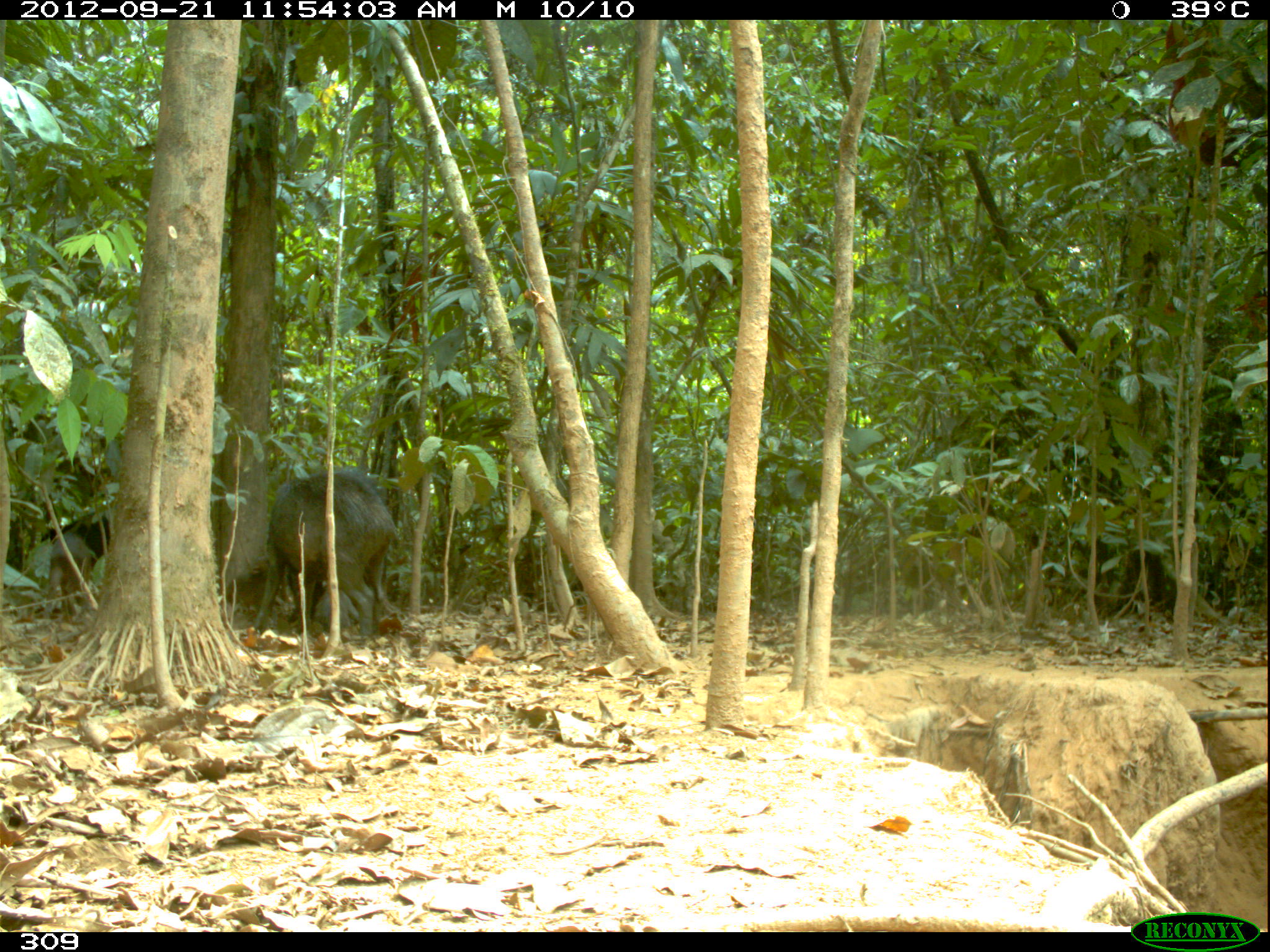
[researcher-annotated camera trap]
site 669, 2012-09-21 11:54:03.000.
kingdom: Animalia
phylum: Chordata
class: Mammalia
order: Artiodactyla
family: Tayassuidae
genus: Tayassu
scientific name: Tayassu pecari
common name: white-lipped peccary